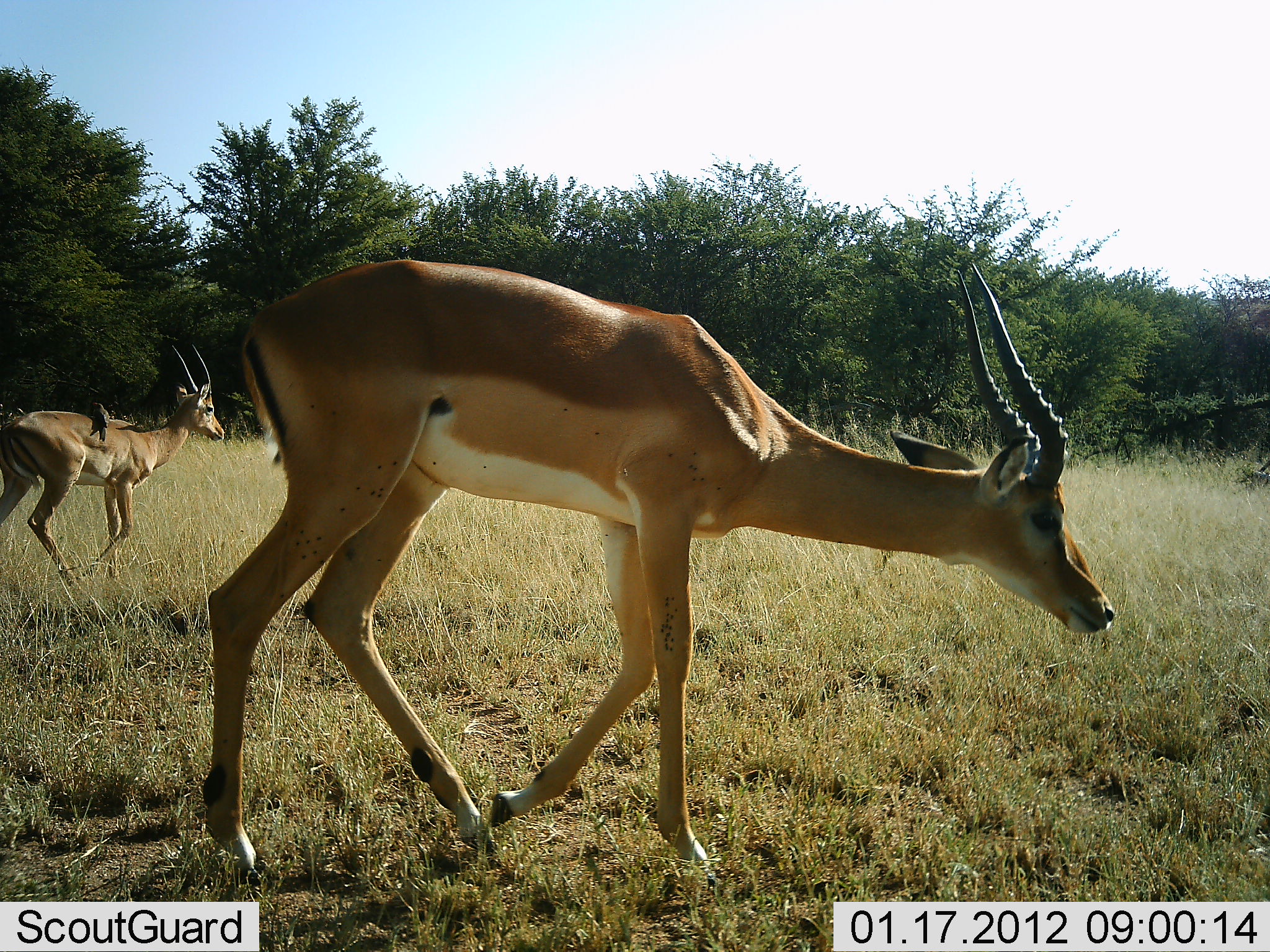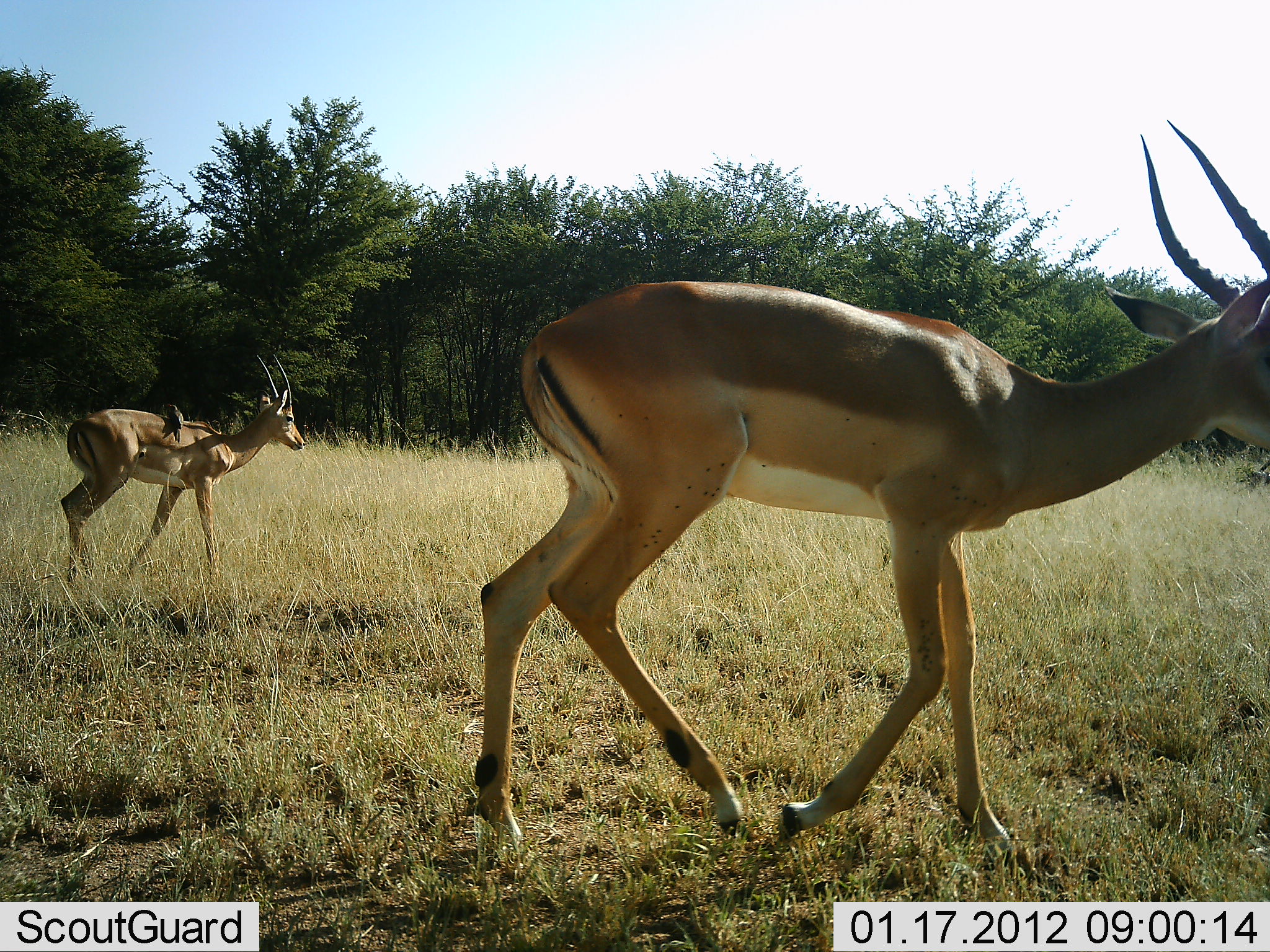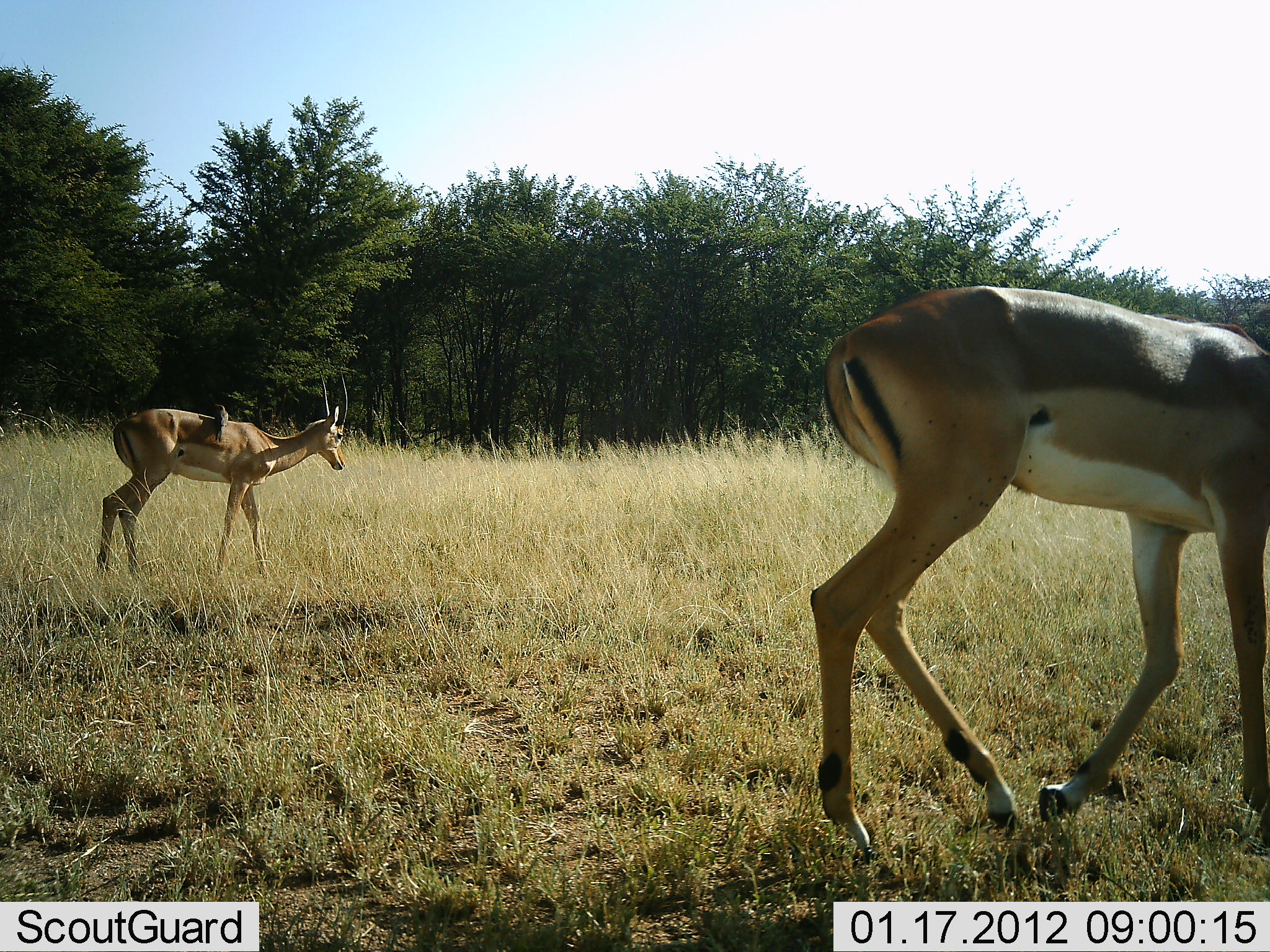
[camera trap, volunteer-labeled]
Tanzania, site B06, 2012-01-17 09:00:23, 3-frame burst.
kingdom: Animalia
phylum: Chordata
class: Mammalia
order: Artiodactyla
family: Bovidae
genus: Aepyceros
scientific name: Aepyceros melampus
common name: impala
Impala (Aepyceros melampus), count 2. Behavior (volunteer vote fractions): standing 7%, resting 0%, moving 100%, interacting 0%. Young present (vote fraction): 7%. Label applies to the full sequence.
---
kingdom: Animalia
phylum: Chordata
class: Aves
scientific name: Aves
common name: bird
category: otherbird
Otherbird (bird) (Aves), count 1. Behavior (volunteer vote fractions): standing 41%, resting 41%, moving 0%, interacting 12%. Young present (vote fraction): 0%. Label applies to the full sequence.